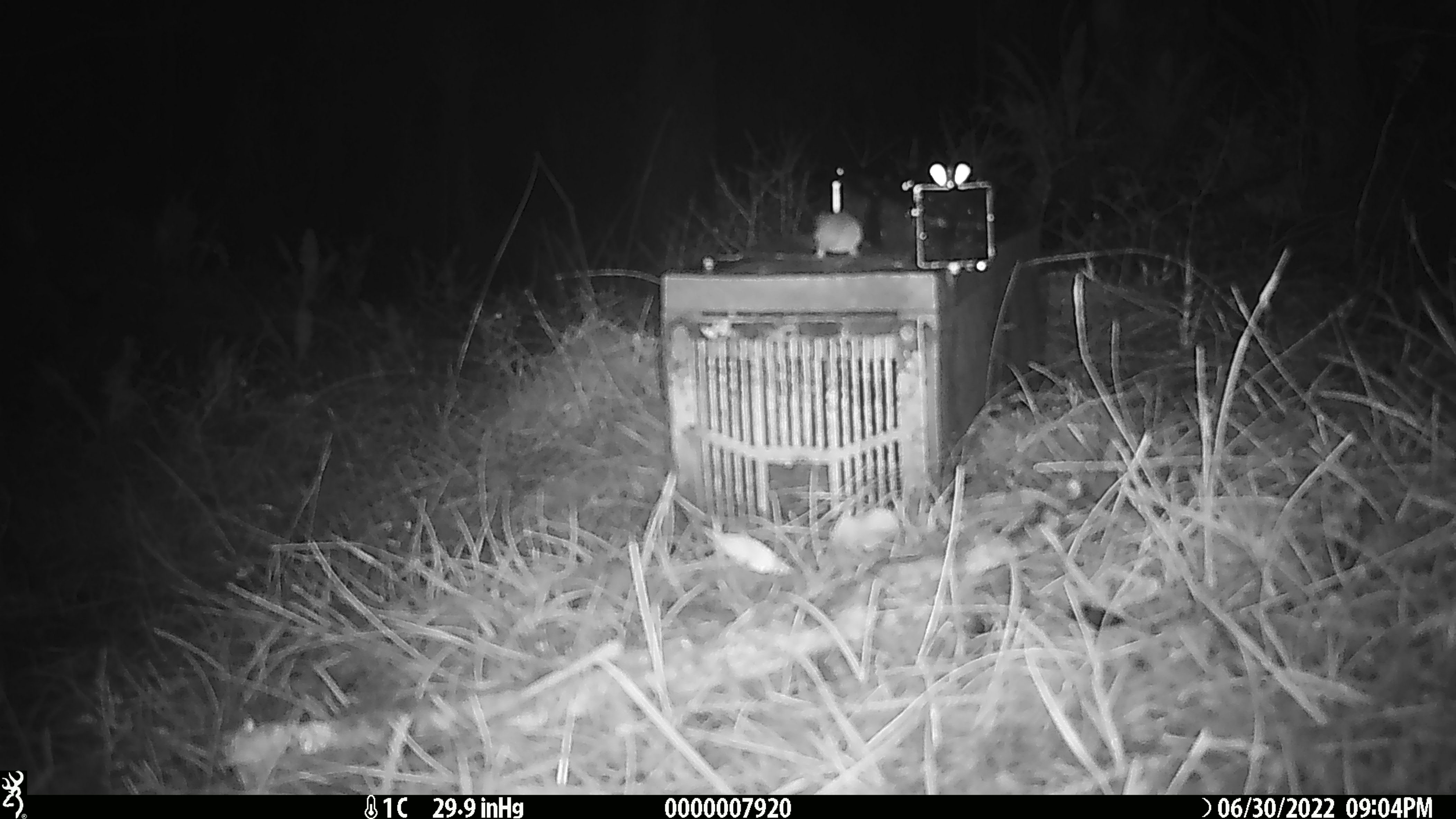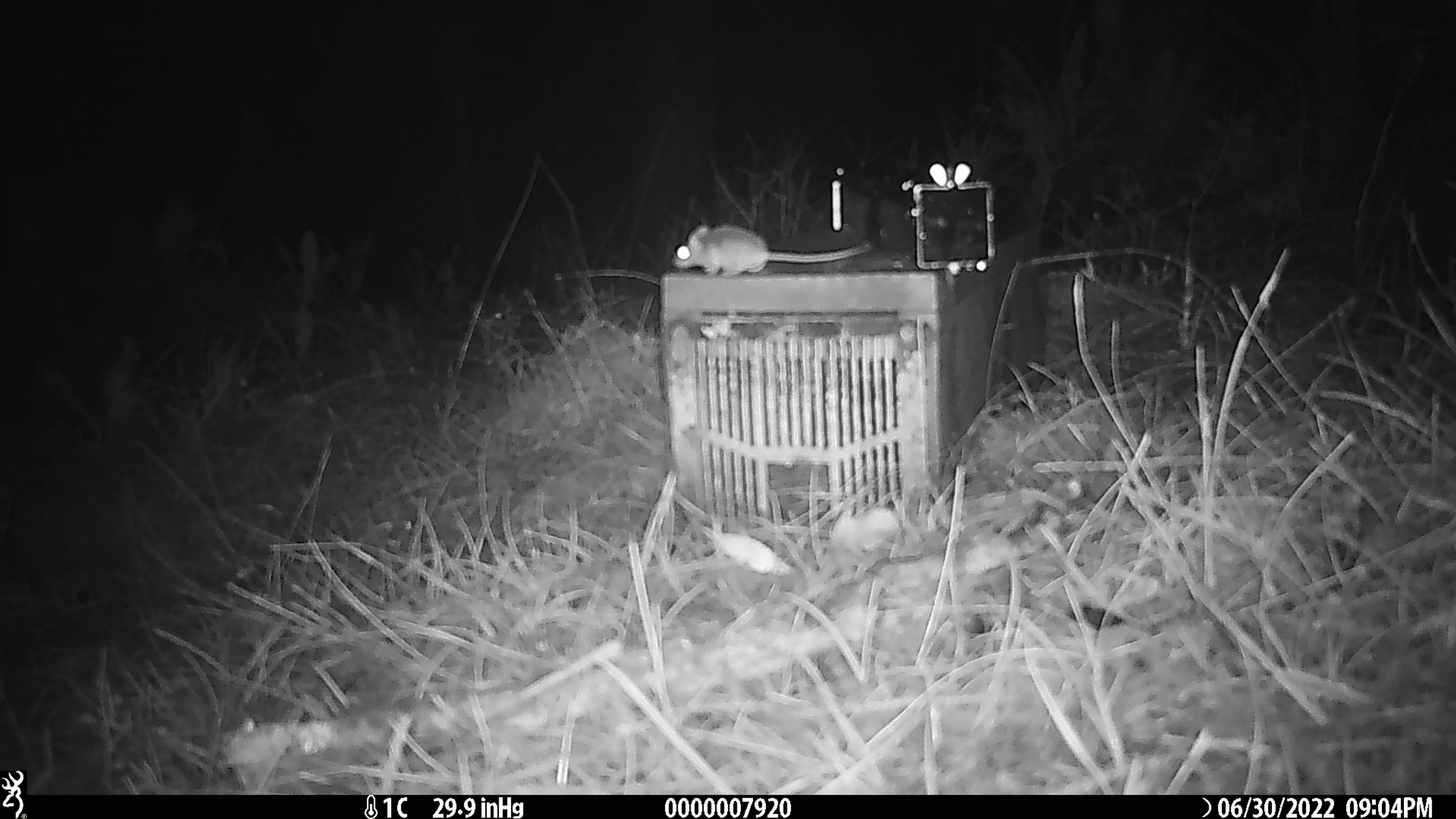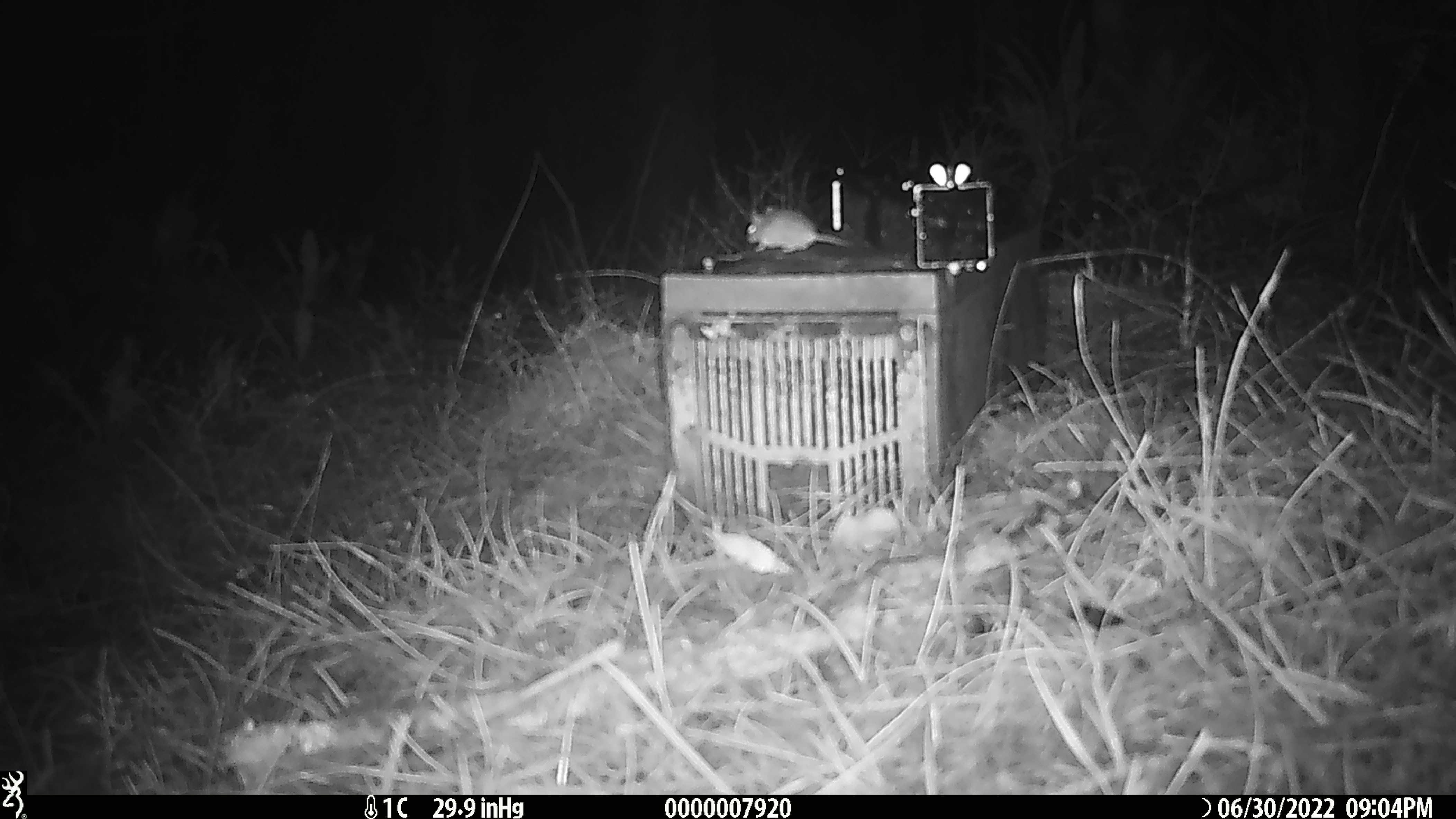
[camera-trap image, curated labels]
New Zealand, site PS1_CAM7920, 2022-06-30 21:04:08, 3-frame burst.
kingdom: Animalia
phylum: Chordata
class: Mammalia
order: Rodentia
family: Muridae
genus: Mus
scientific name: Mus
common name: mouse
Mouse (Mus).